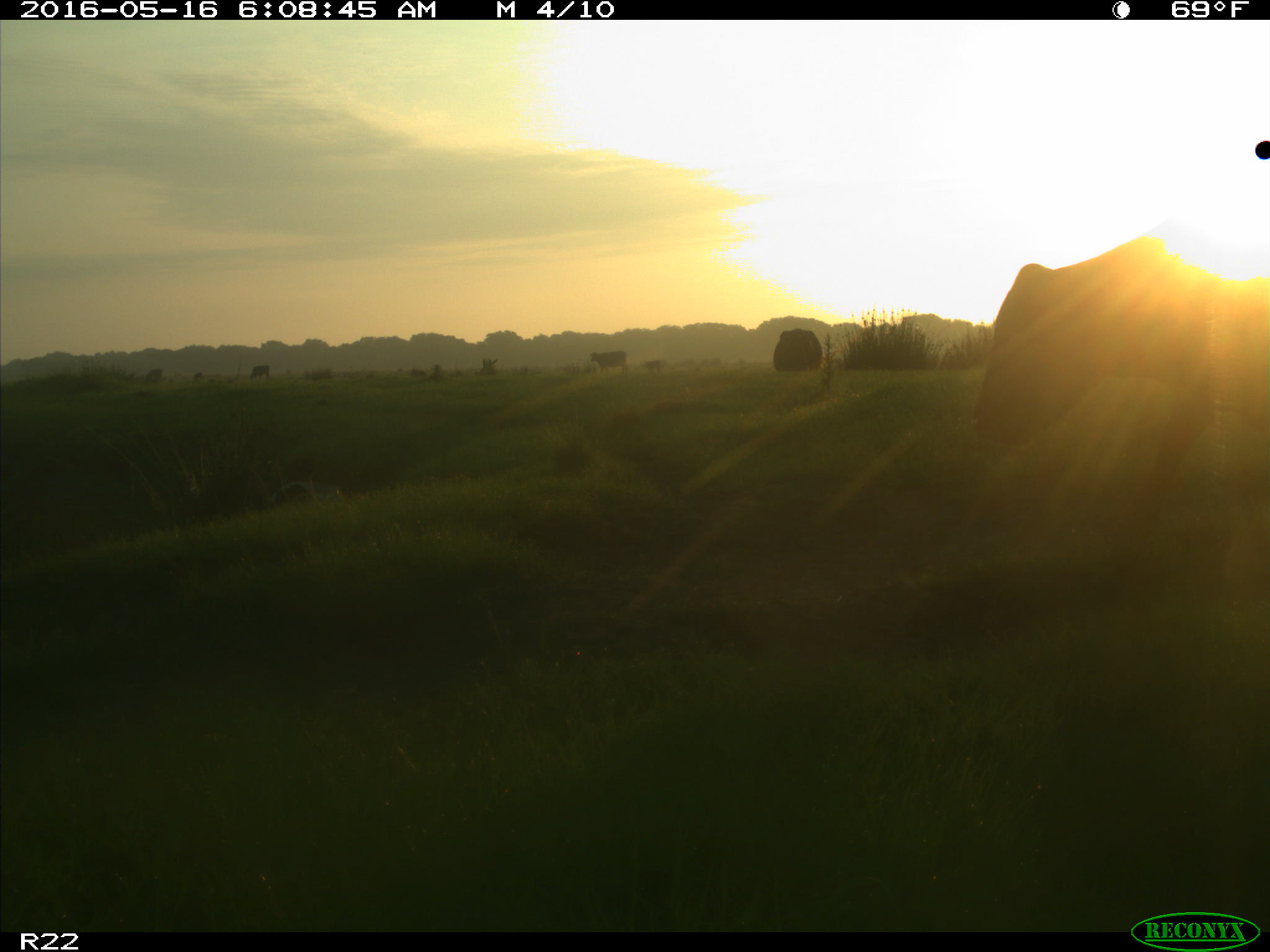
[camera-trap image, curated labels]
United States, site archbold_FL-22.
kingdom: Animalia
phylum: Chordata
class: Mammalia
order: Artiodactyla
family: Bovidae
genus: Bos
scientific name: Bos taurus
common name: domestic cow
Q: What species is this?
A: Bos taurus (domestic cow).